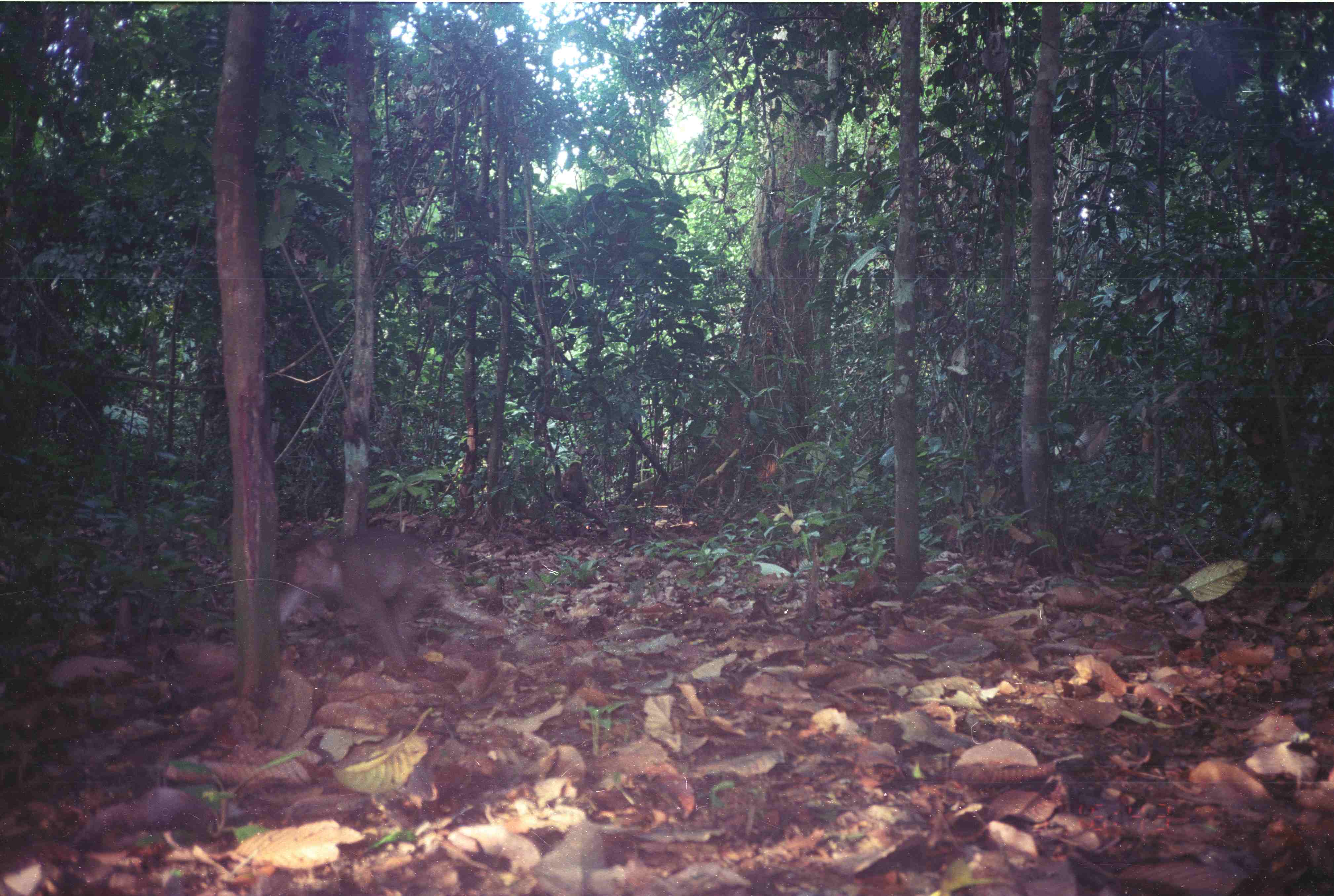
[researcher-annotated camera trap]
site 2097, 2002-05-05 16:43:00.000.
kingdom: Animalia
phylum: Chordata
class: Mammalia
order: Primates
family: Cercopithecidae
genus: Macaca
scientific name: Macaca nemestrina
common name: southern pig-tailed macaque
Macaca nemestrina (southern pig-tailed macaque), count 2.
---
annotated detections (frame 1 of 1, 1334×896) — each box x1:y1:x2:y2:
macaca nemestrina: 278:528:509:673; 559:461:590:504